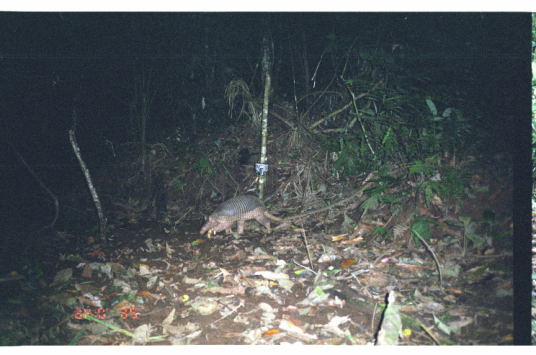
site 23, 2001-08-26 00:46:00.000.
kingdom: Animalia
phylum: Chordata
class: Mammalia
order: Cingulata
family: Chlamyphoridae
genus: Priodontes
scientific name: Priodontes maximus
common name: giant armadillo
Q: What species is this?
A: Priodontes maximus (giant armadillo).